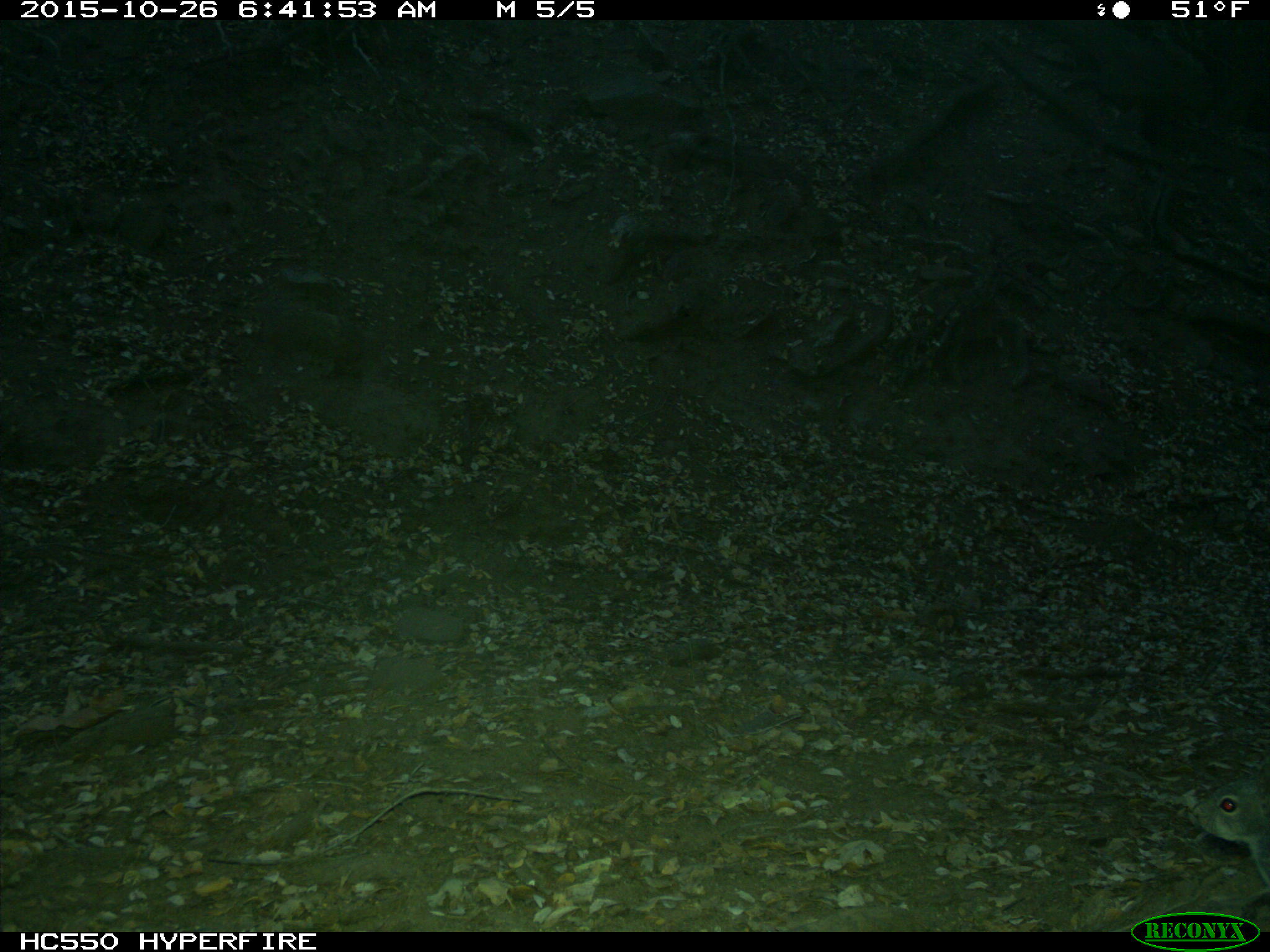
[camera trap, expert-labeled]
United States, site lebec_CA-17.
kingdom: Animalia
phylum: Chordata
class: Mammalia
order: Rodentia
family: Sciuridae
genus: Sciurus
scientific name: Sciurus carolinensis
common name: eastern gray squirrel